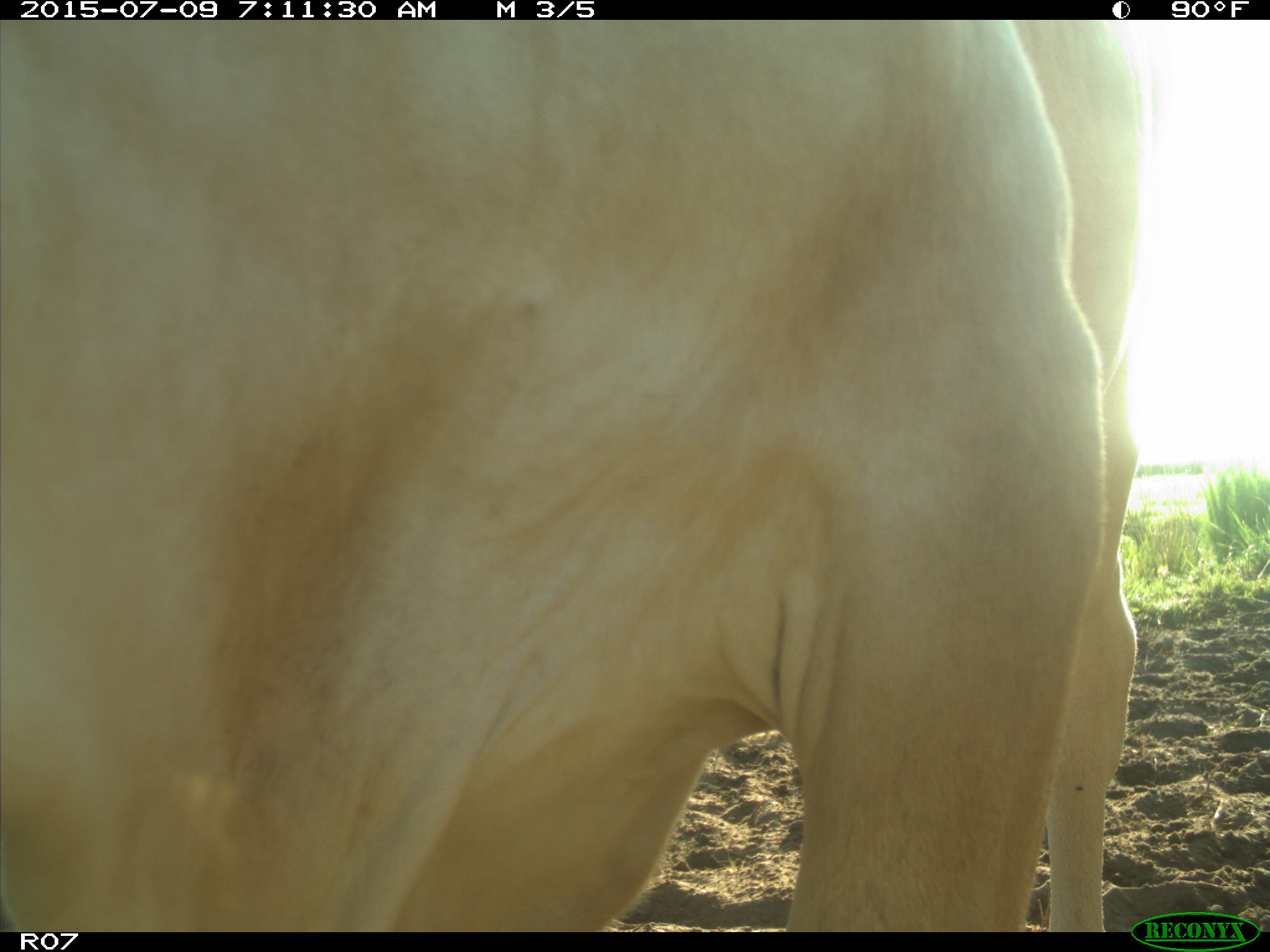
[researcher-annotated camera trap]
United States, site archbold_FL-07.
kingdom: Animalia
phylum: Chordata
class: Mammalia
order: Artiodactyla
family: Bovidae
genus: Bos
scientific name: Bos taurus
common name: domestic cow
Bos taurus (domestic cow).